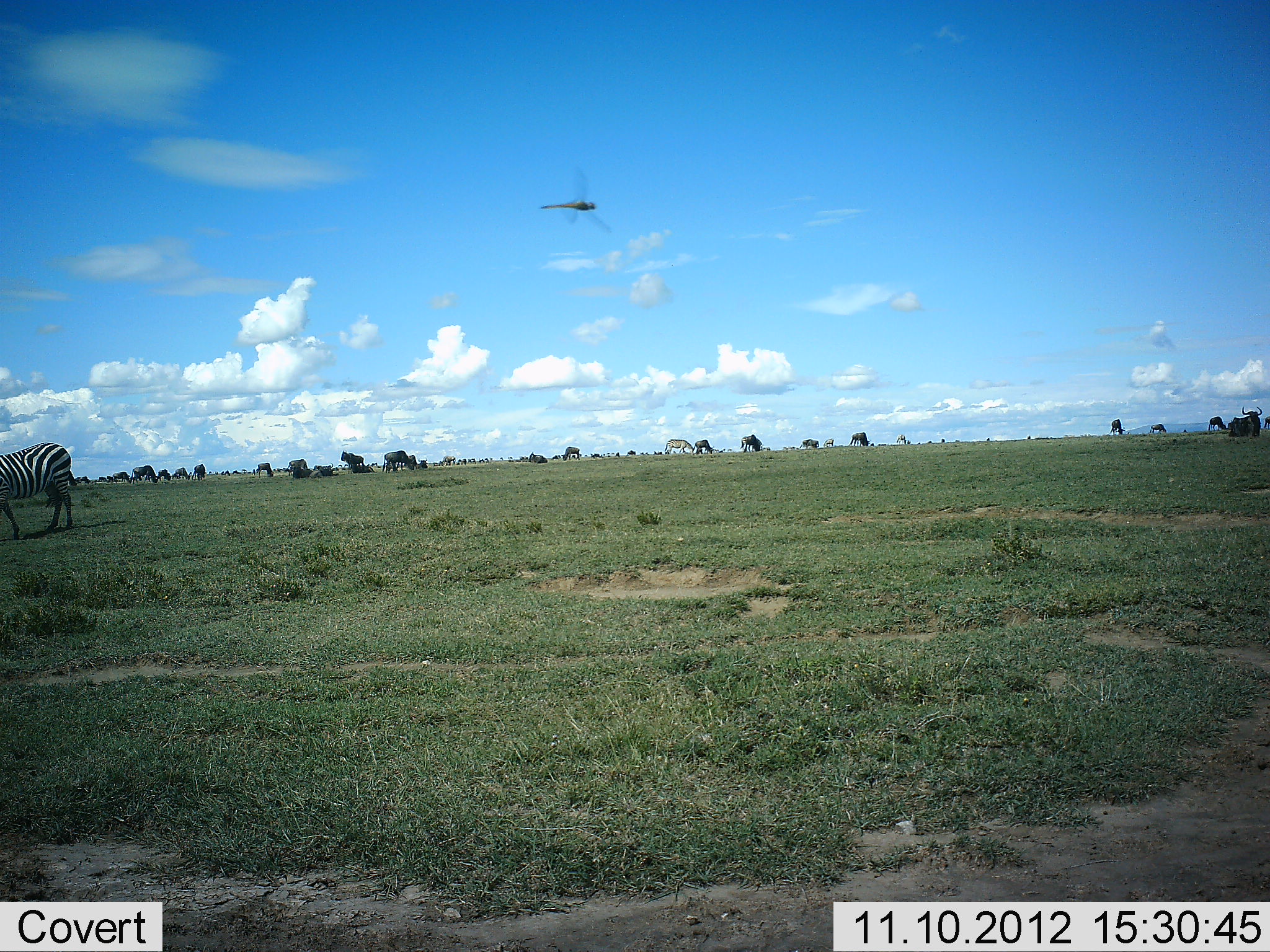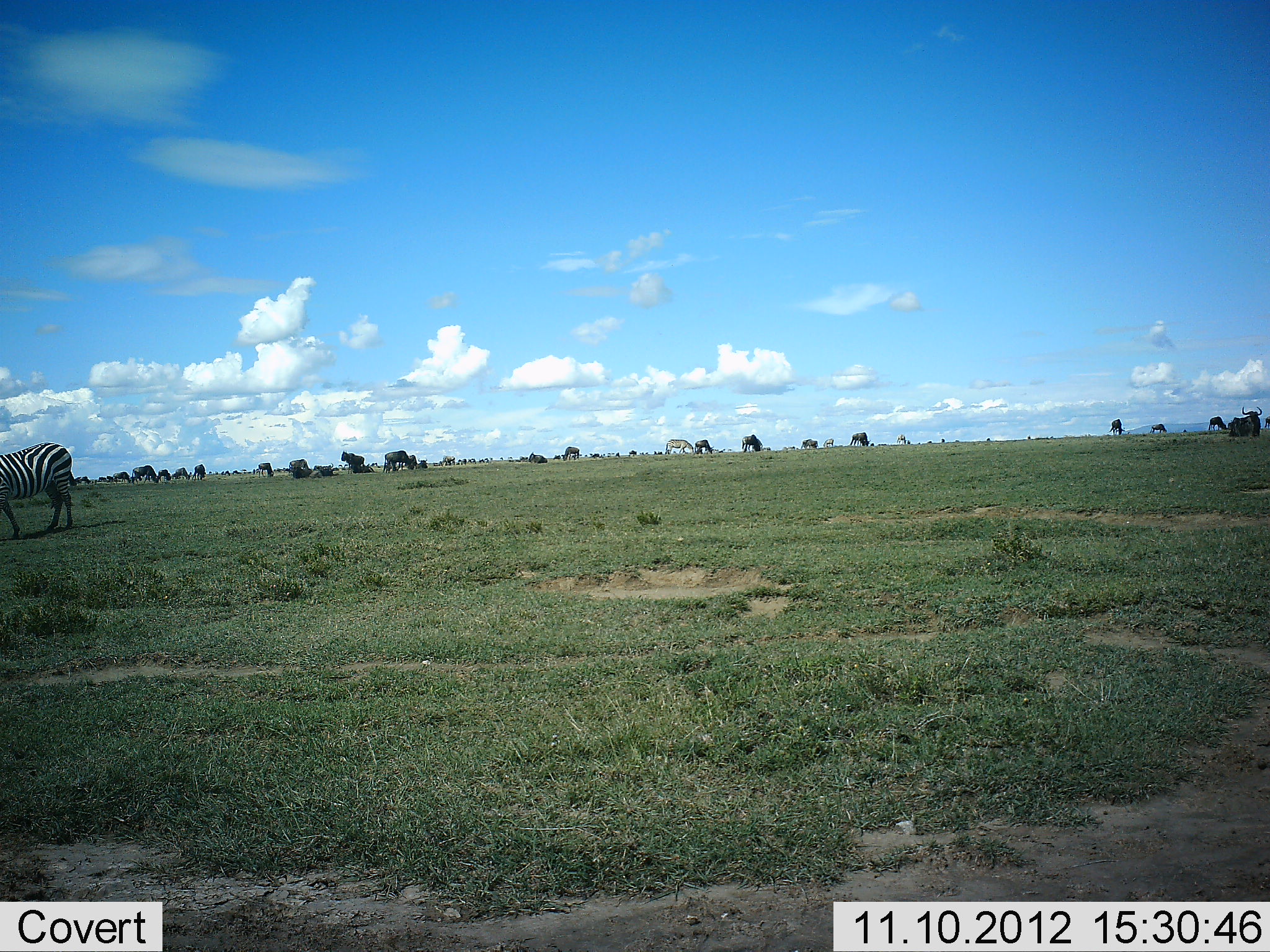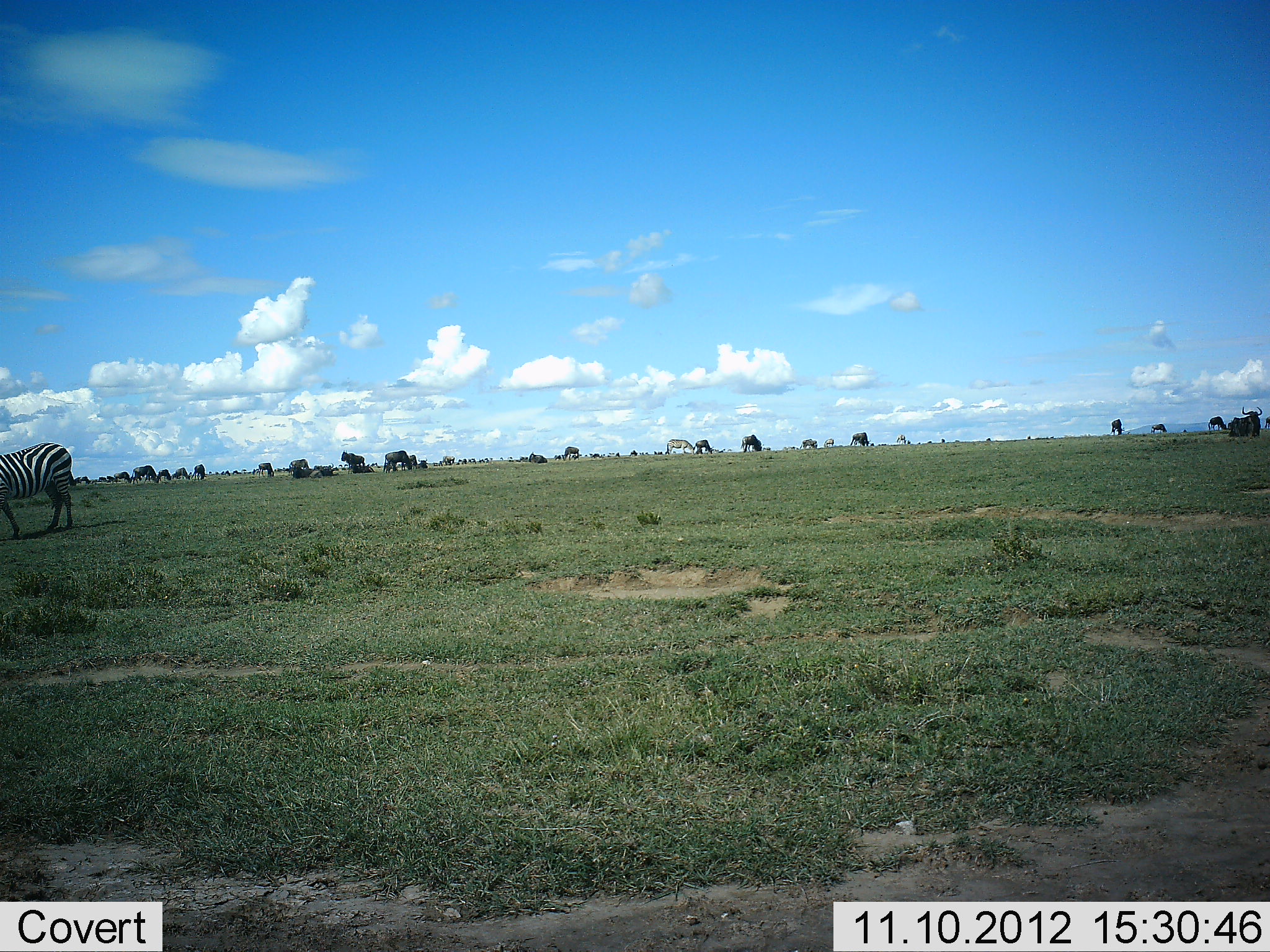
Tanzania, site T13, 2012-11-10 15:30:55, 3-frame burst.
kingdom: Animalia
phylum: Chordata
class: Mammalia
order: Artiodactyla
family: Bovidae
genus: Connochaetes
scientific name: Connochaetes taurinus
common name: blue wildebeest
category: wildebeest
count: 11-50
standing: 42%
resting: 17%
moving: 8%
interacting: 0%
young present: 0%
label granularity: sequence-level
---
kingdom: Animalia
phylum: Chordata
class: Mammalia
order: Perissodactyla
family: Equidae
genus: Equus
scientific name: Equus quagga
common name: plains zebra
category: zebra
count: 2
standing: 53%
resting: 0%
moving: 6%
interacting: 0%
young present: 0%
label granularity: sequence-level